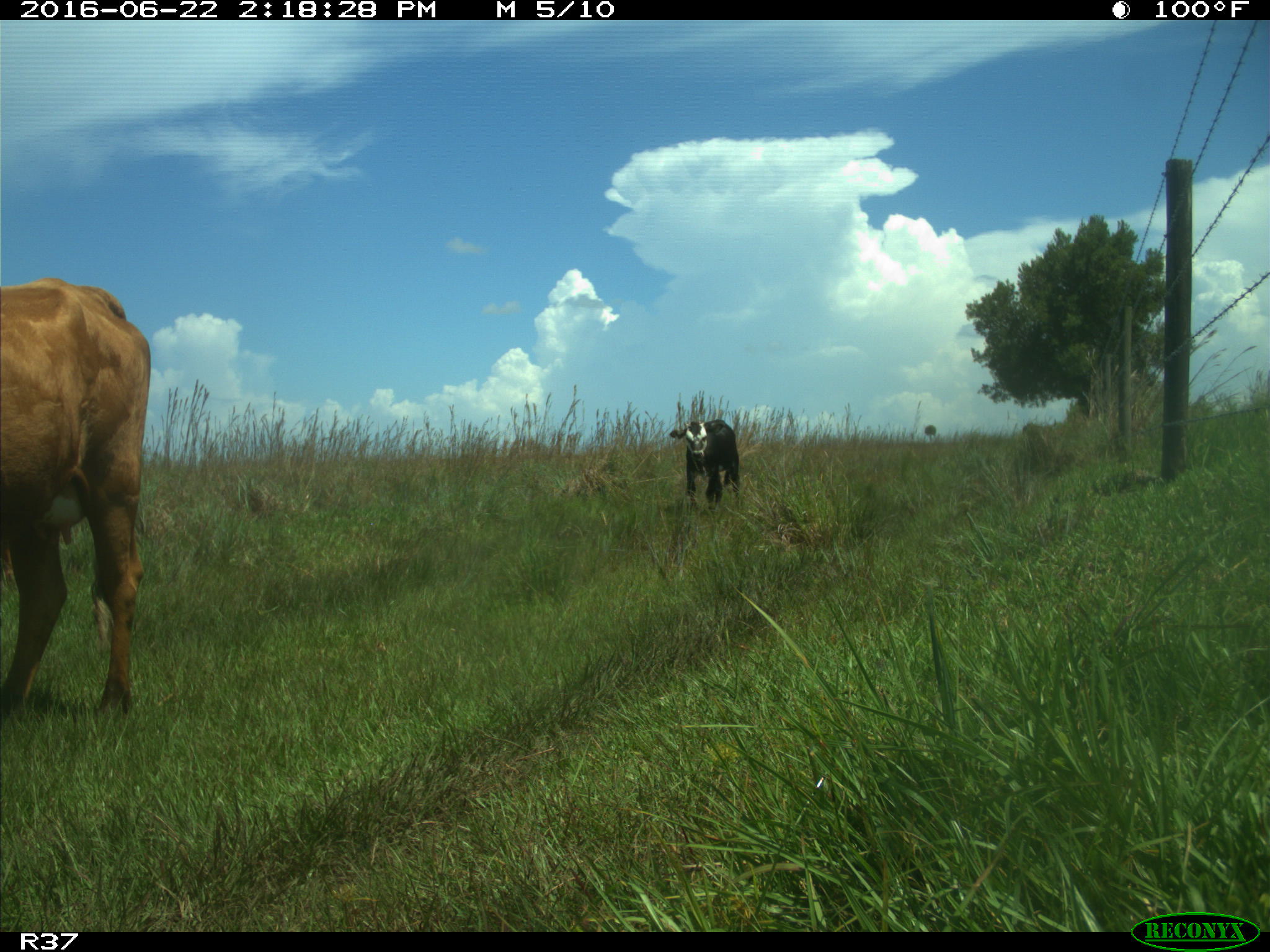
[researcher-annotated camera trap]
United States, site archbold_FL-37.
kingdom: Animalia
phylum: Chordata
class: Mammalia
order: Artiodactyla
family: Bovidae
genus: Bos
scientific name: Bos taurus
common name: domestic cow